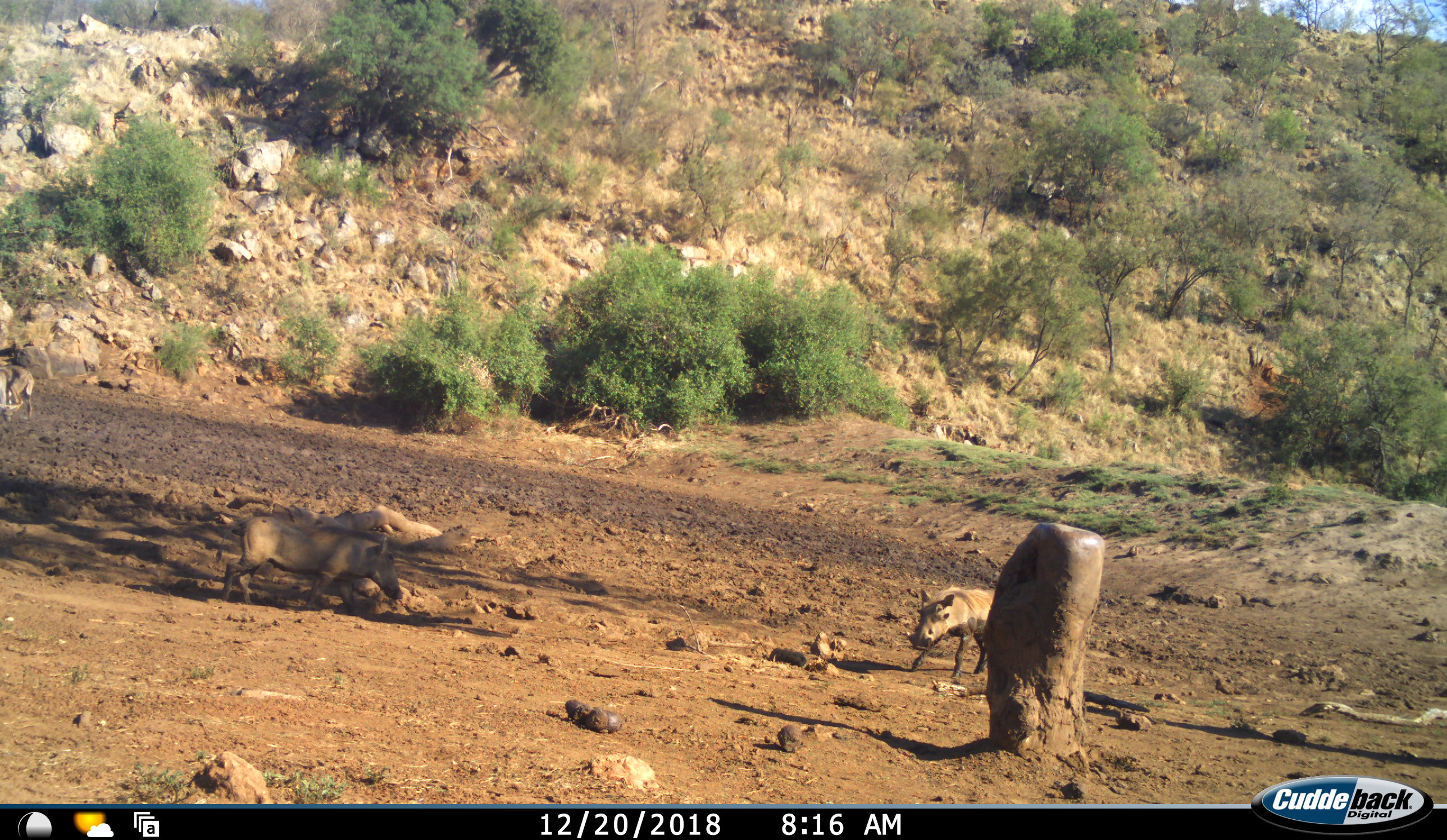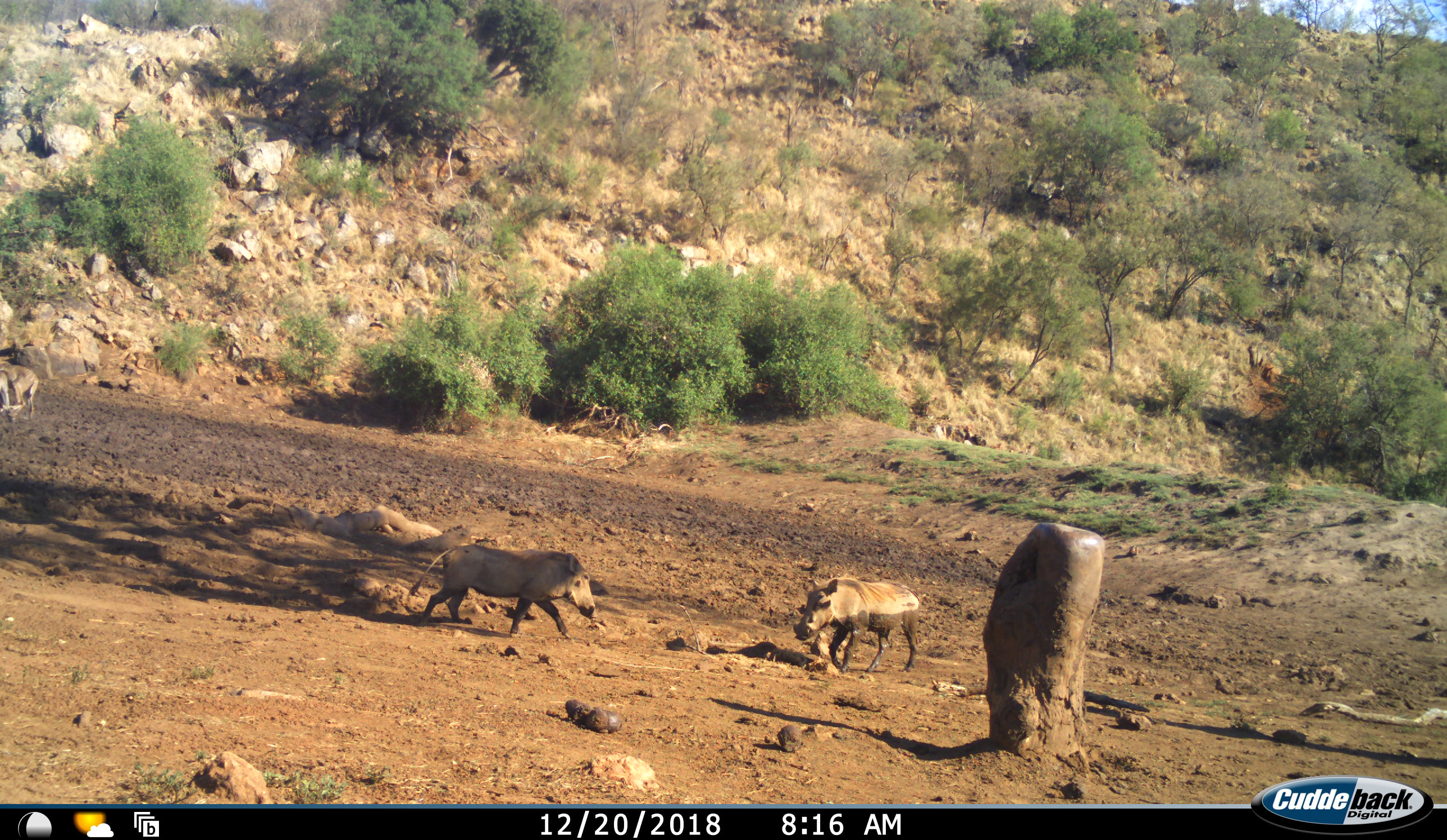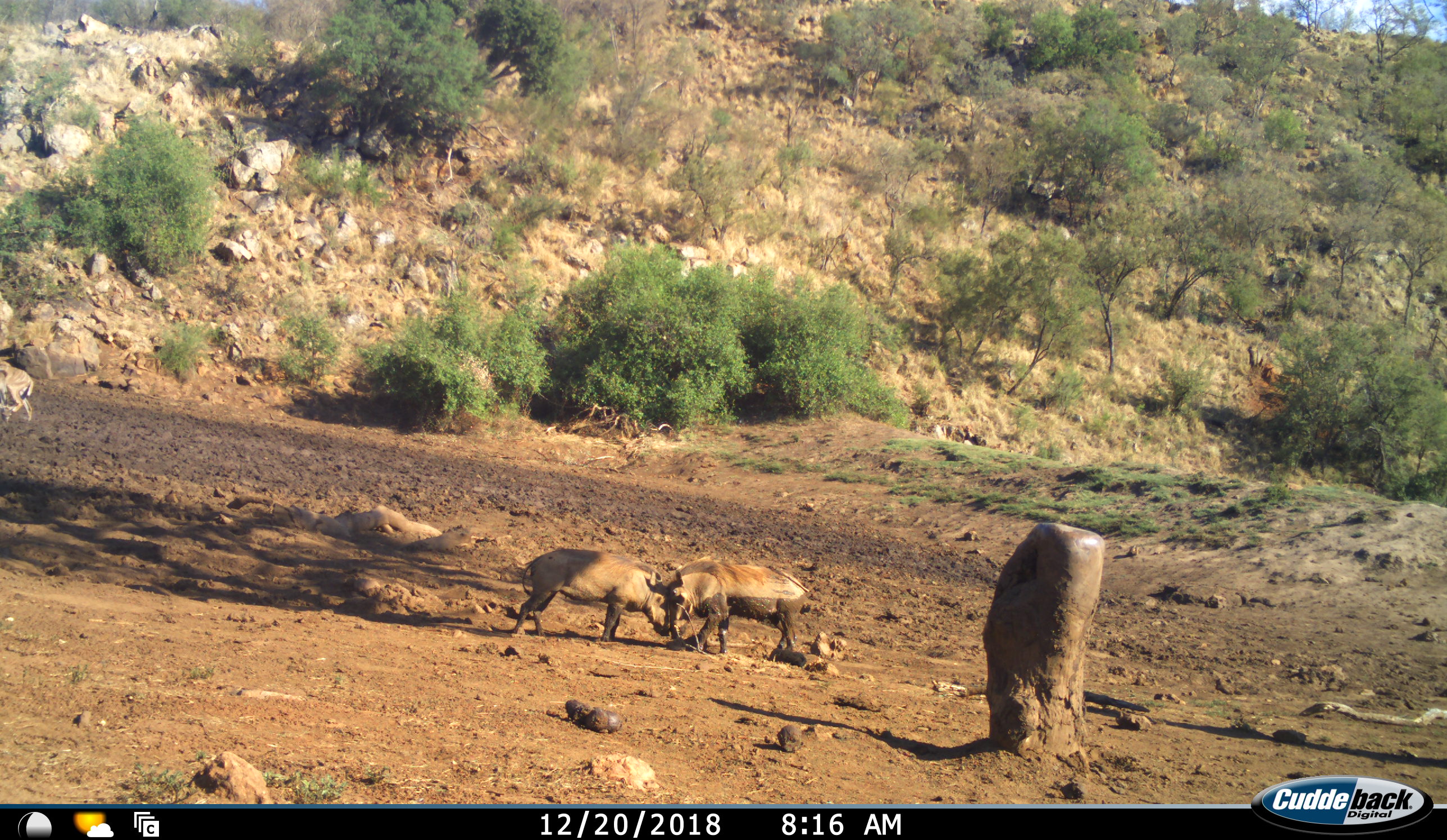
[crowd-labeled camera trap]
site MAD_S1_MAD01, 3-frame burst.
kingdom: Animalia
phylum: Chordata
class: Mammalia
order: Artiodactyla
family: Suidae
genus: Phacochoerus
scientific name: Phacochoerus africanus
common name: warthog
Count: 2.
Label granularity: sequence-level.